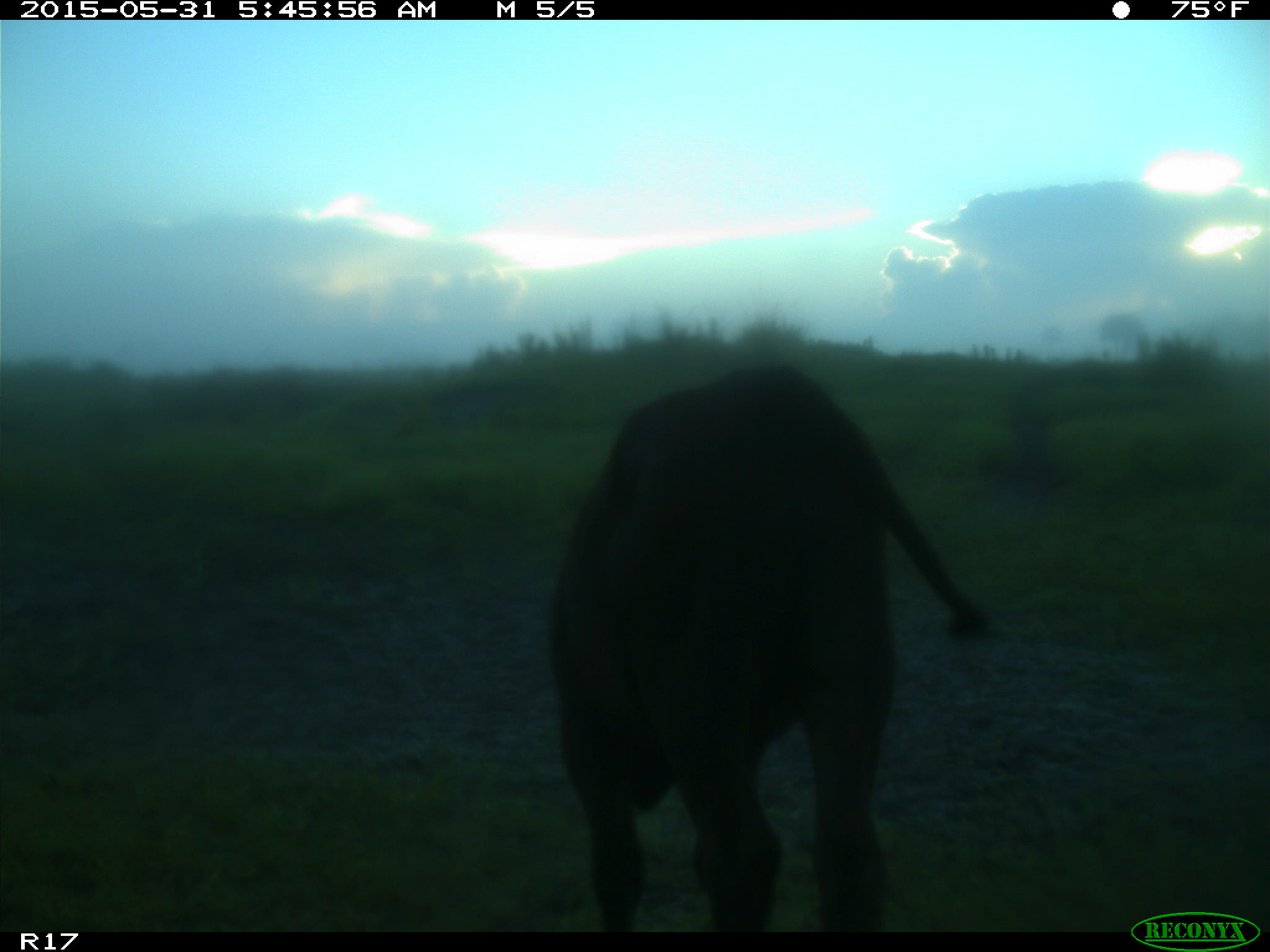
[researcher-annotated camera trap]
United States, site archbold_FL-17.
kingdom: Animalia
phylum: Chordata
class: Mammalia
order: Artiodactyla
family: Bovidae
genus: Bos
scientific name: Bos taurus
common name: domestic cow